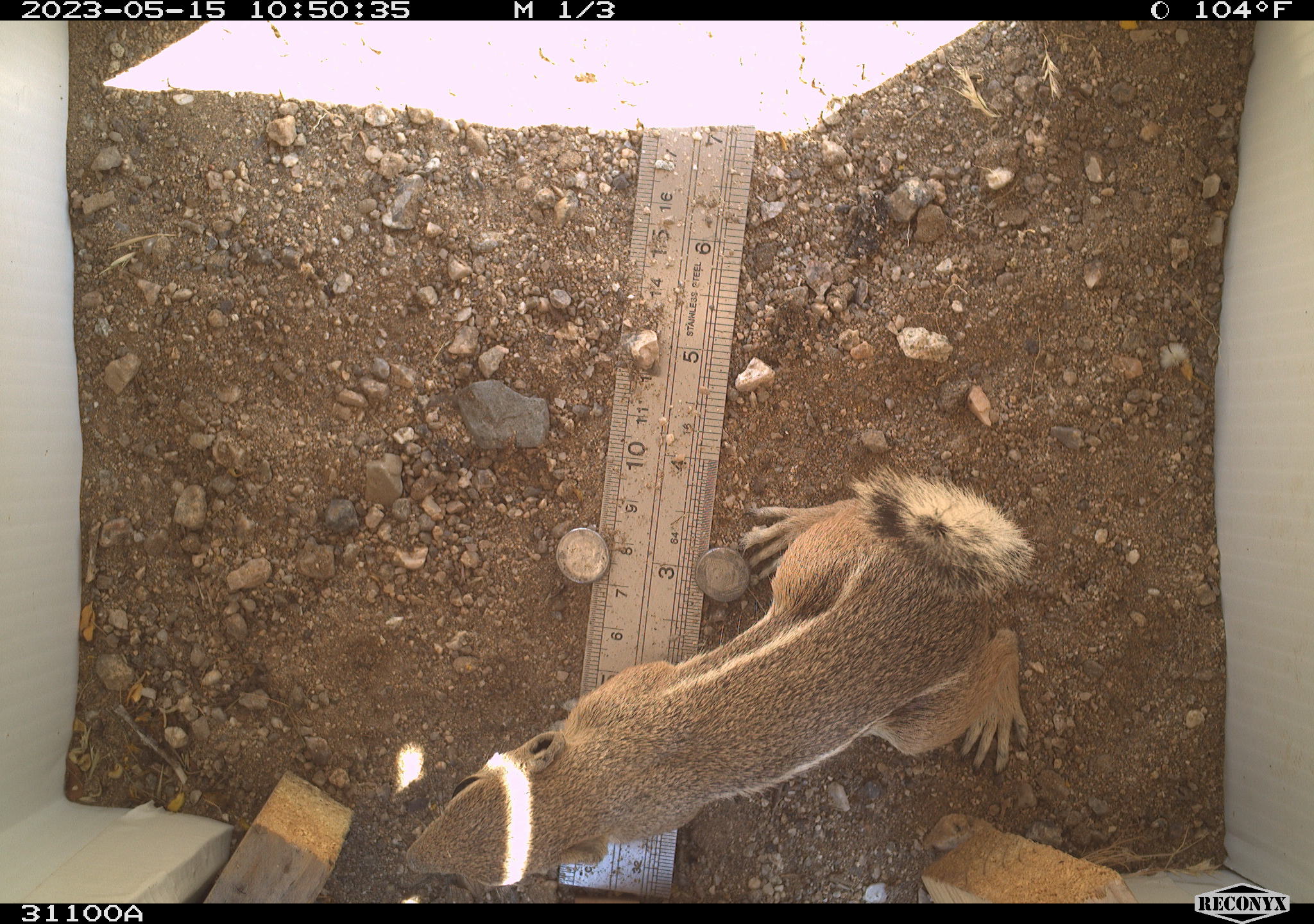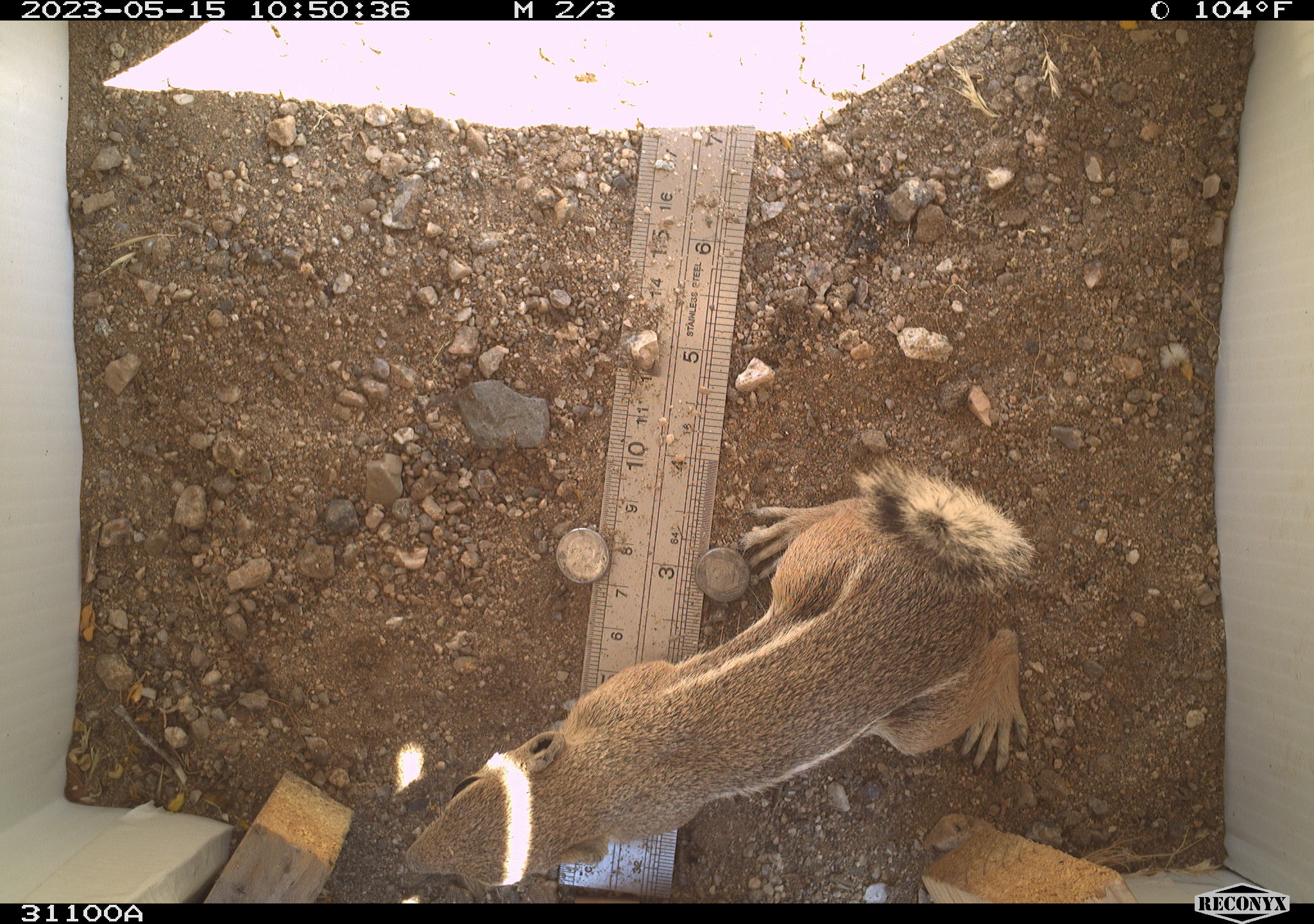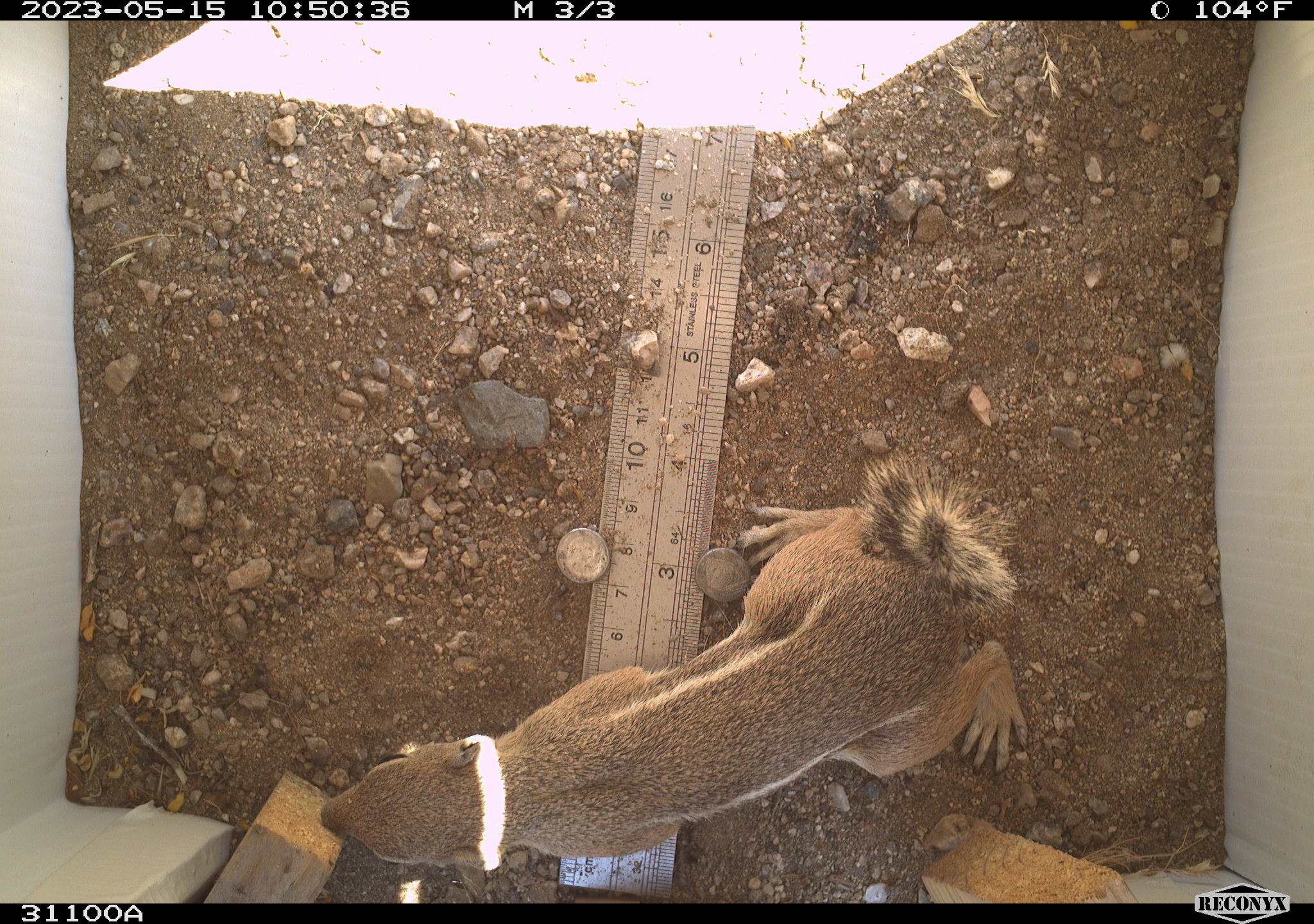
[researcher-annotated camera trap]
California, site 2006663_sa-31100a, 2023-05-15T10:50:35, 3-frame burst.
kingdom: Animalia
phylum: Chordata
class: Mammalia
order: Rodentia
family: Sciuridae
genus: Ammospermophilus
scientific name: Ammospermophilus leucurus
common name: white-tailed antelope squirrel